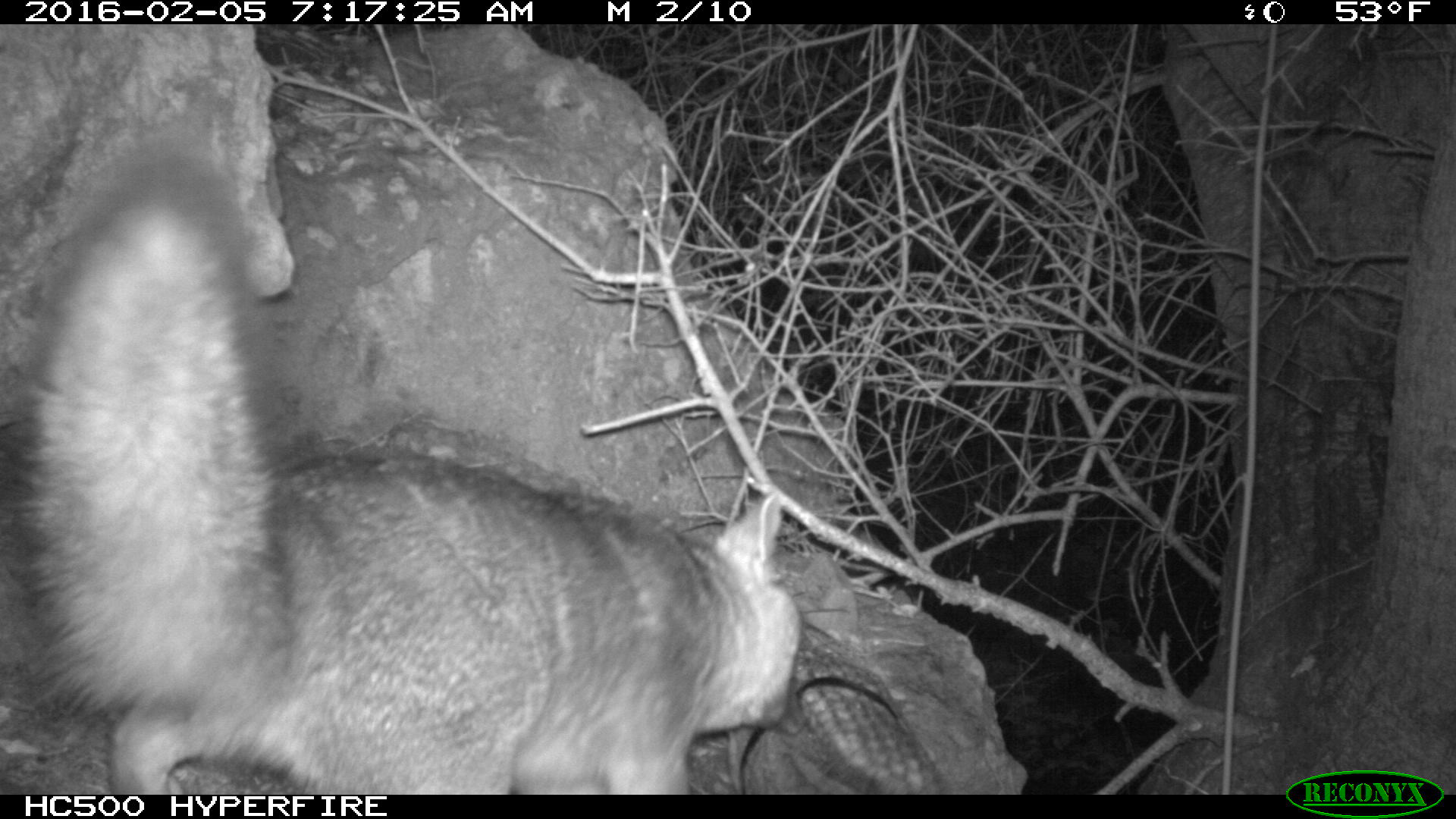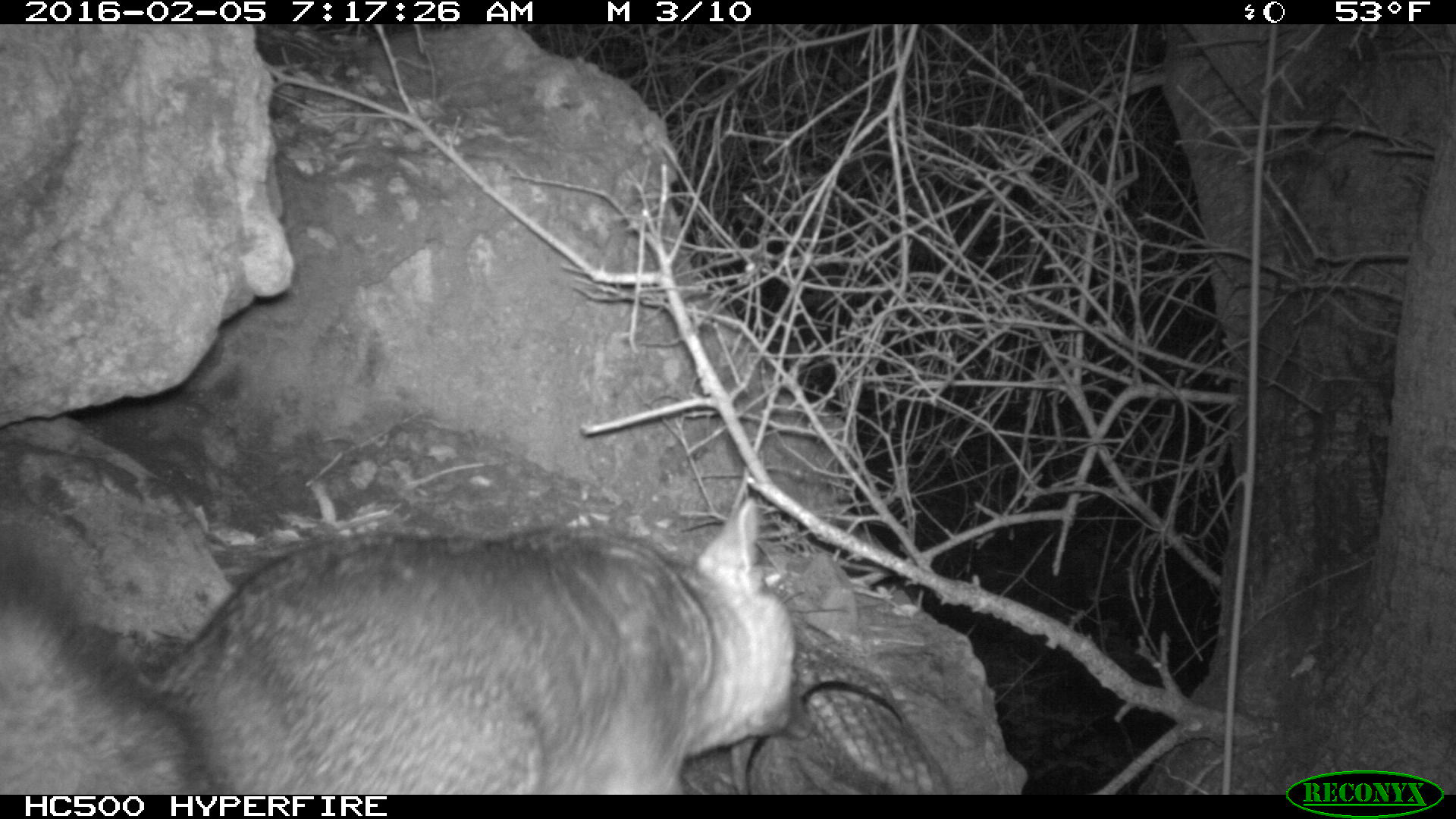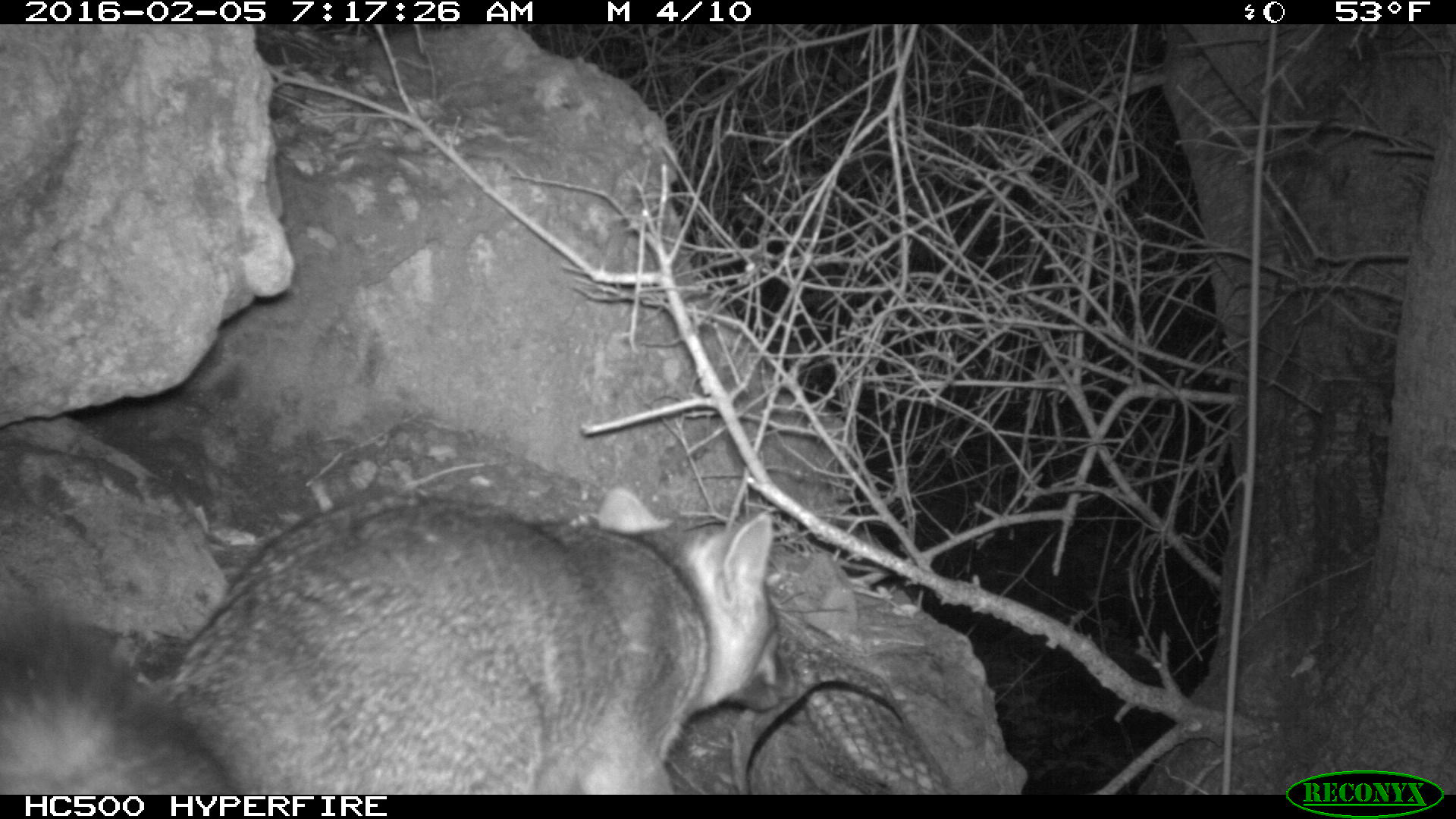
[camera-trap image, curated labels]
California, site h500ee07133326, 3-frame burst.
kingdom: Animalia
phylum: Chordata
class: Mammalia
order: Carnivora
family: Canidae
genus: Urocyon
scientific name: Urocyon littoralis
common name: island fox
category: fox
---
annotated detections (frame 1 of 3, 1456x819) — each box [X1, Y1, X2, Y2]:
fox: [0, 135, 804, 795]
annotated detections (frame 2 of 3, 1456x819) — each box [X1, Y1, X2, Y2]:
fox: [0, 441, 810, 792]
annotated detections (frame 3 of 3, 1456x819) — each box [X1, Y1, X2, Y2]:
fox: [0, 486, 799, 794]